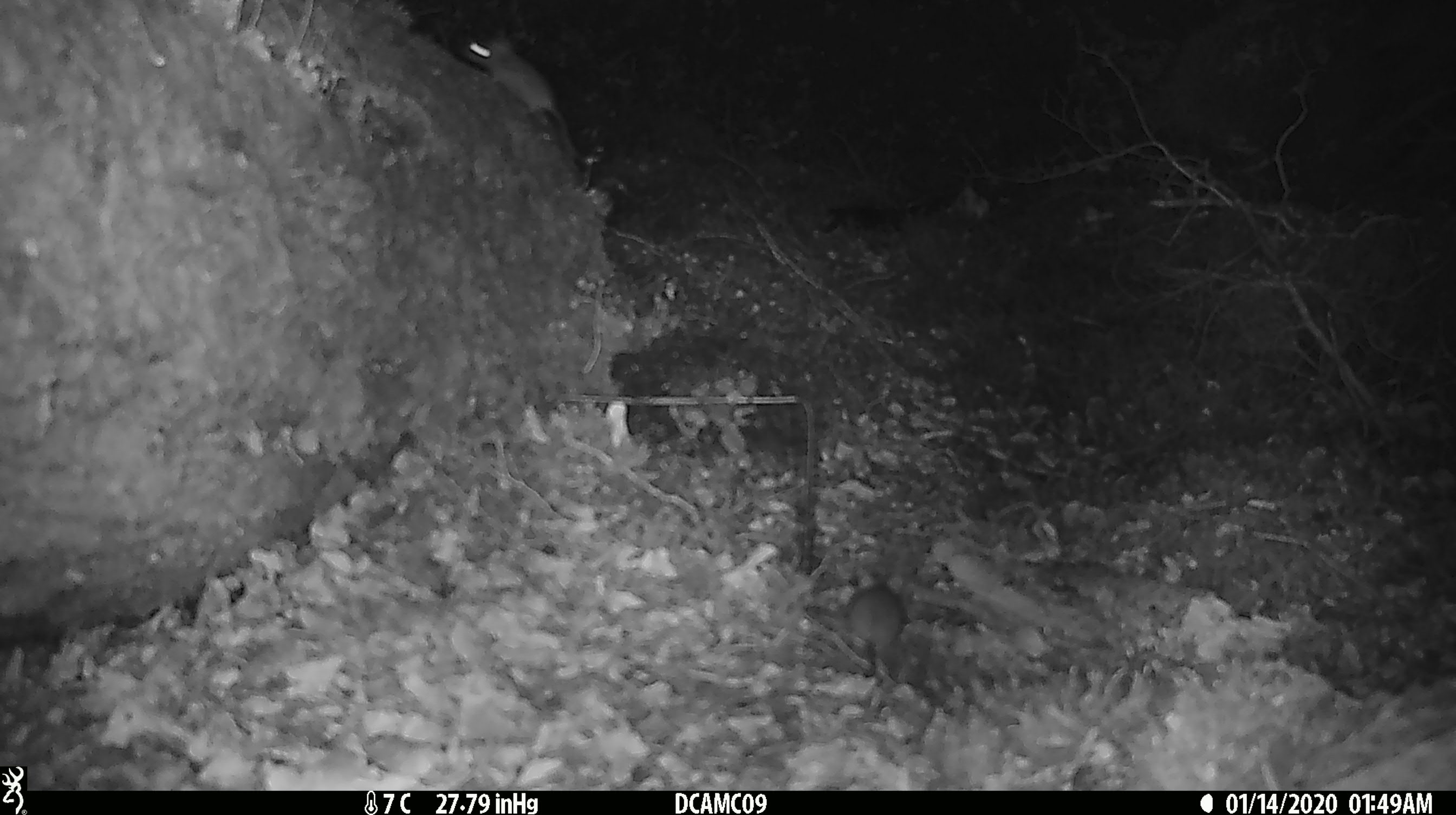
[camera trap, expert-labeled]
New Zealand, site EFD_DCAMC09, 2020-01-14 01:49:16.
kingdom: Animalia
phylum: Chordata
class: Mammalia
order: Rodentia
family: Muridae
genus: Mus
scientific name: Mus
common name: mouse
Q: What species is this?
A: Mouse (Mus).